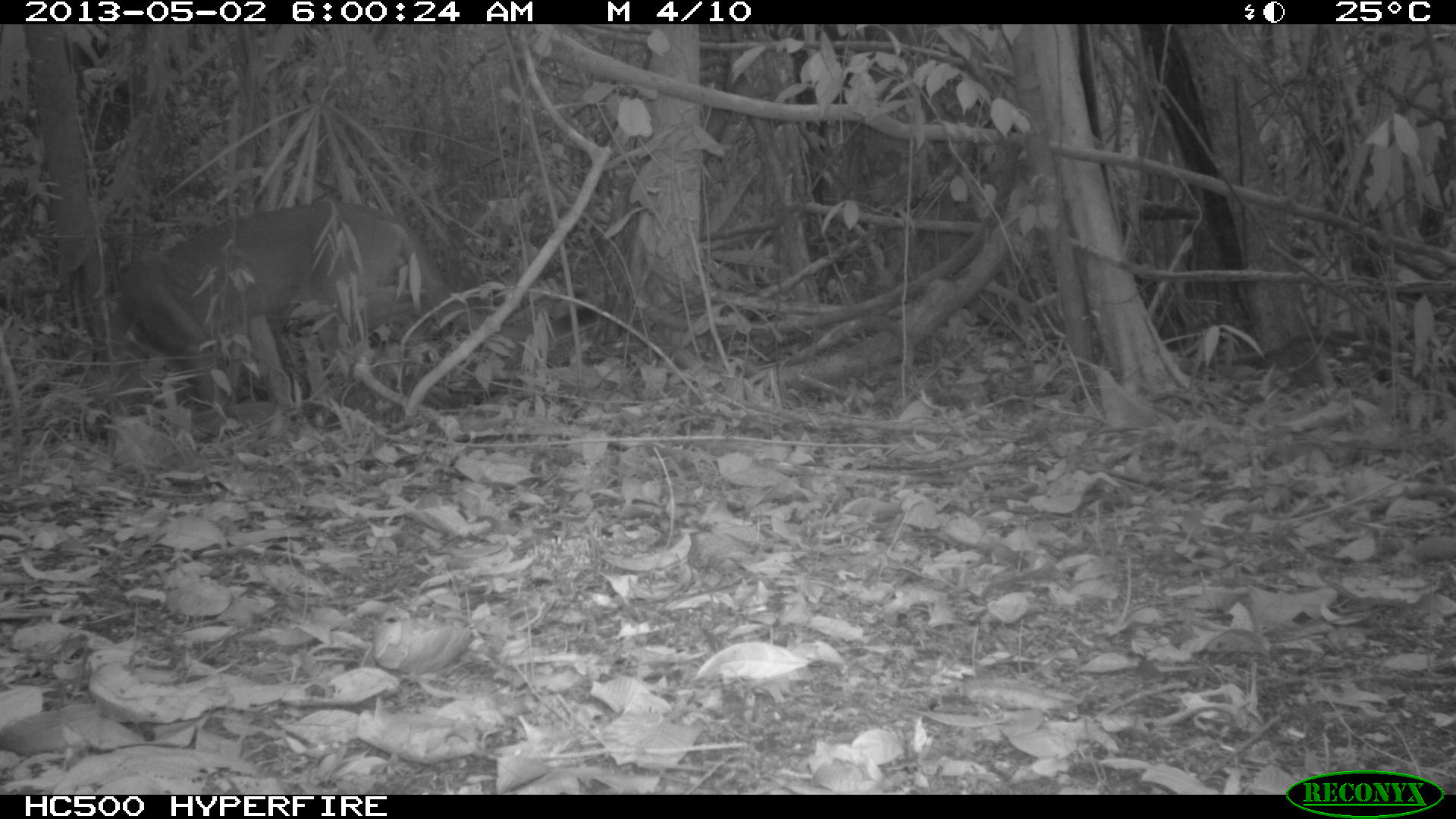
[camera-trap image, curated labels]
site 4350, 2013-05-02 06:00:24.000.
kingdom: Animalia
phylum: Chordata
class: Mammalia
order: Carnivora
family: Felidae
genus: Puma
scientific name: Puma concolor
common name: mountain lion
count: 1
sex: male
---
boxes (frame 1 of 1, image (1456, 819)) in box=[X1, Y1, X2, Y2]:
puma concolor: box=[115, 201, 531, 408]